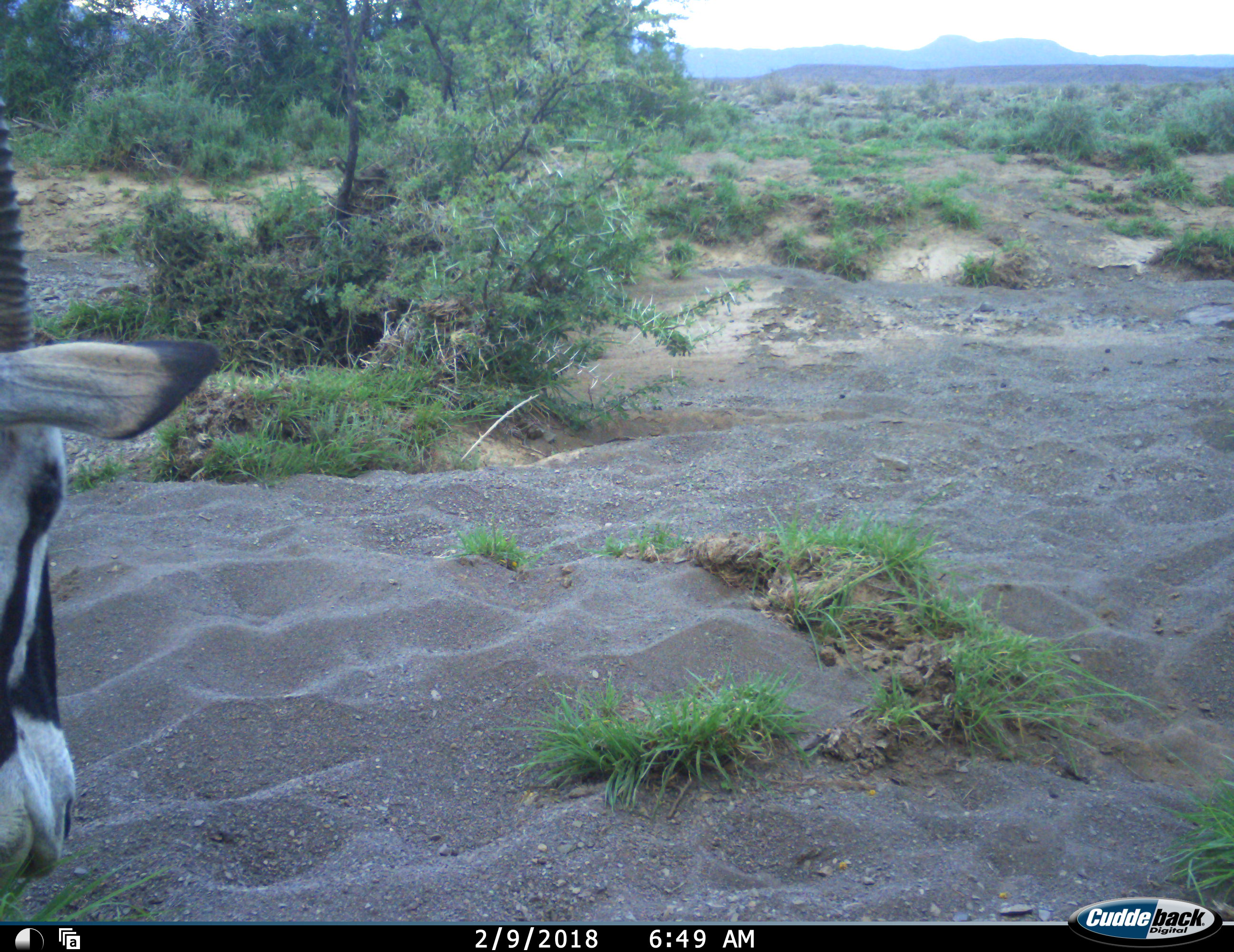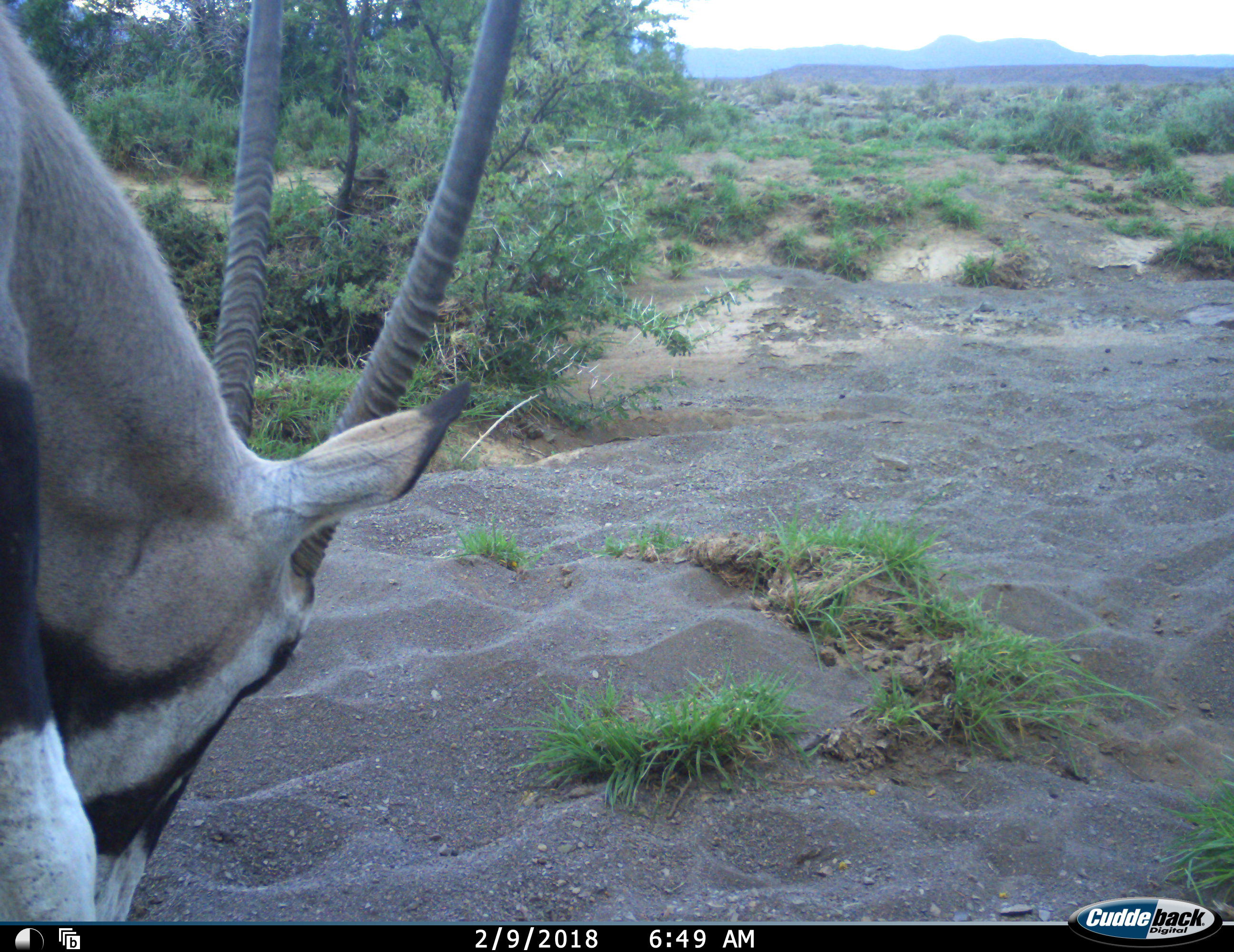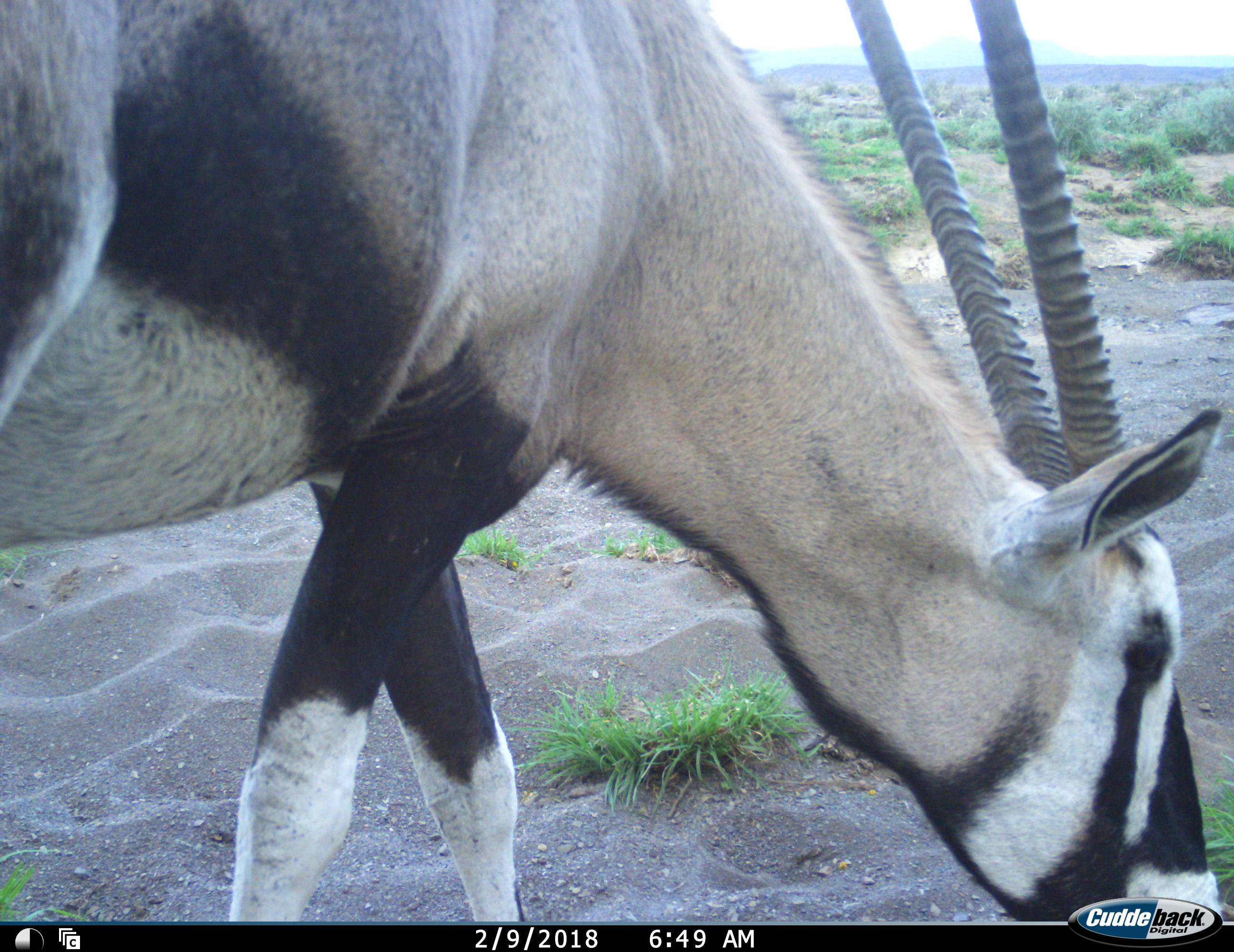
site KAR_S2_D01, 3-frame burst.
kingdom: Animalia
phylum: Chordata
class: Mammalia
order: Artiodactyla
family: Bovidae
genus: Oryx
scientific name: Oryx gazella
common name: gemsbok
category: oryx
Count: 1.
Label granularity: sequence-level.